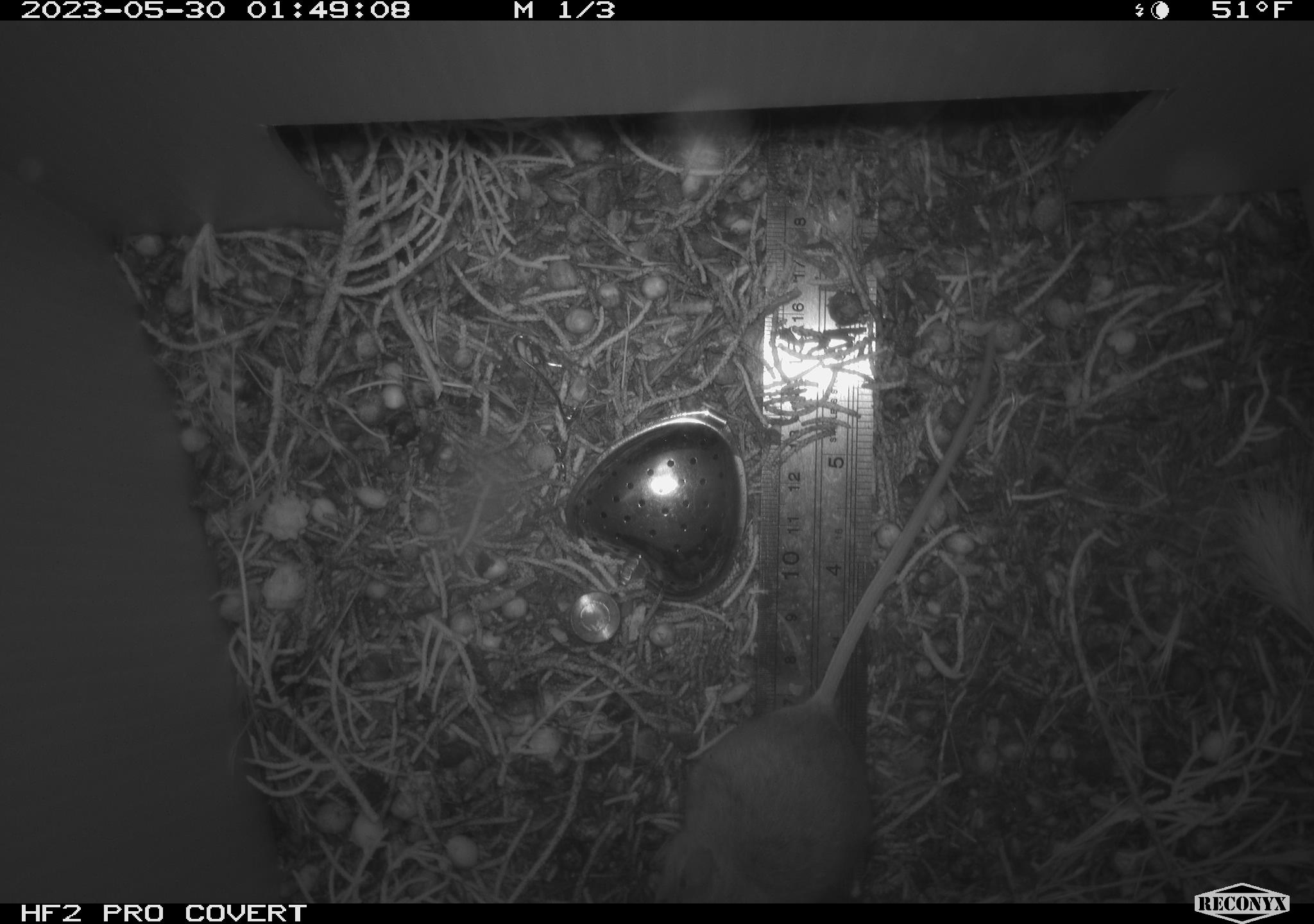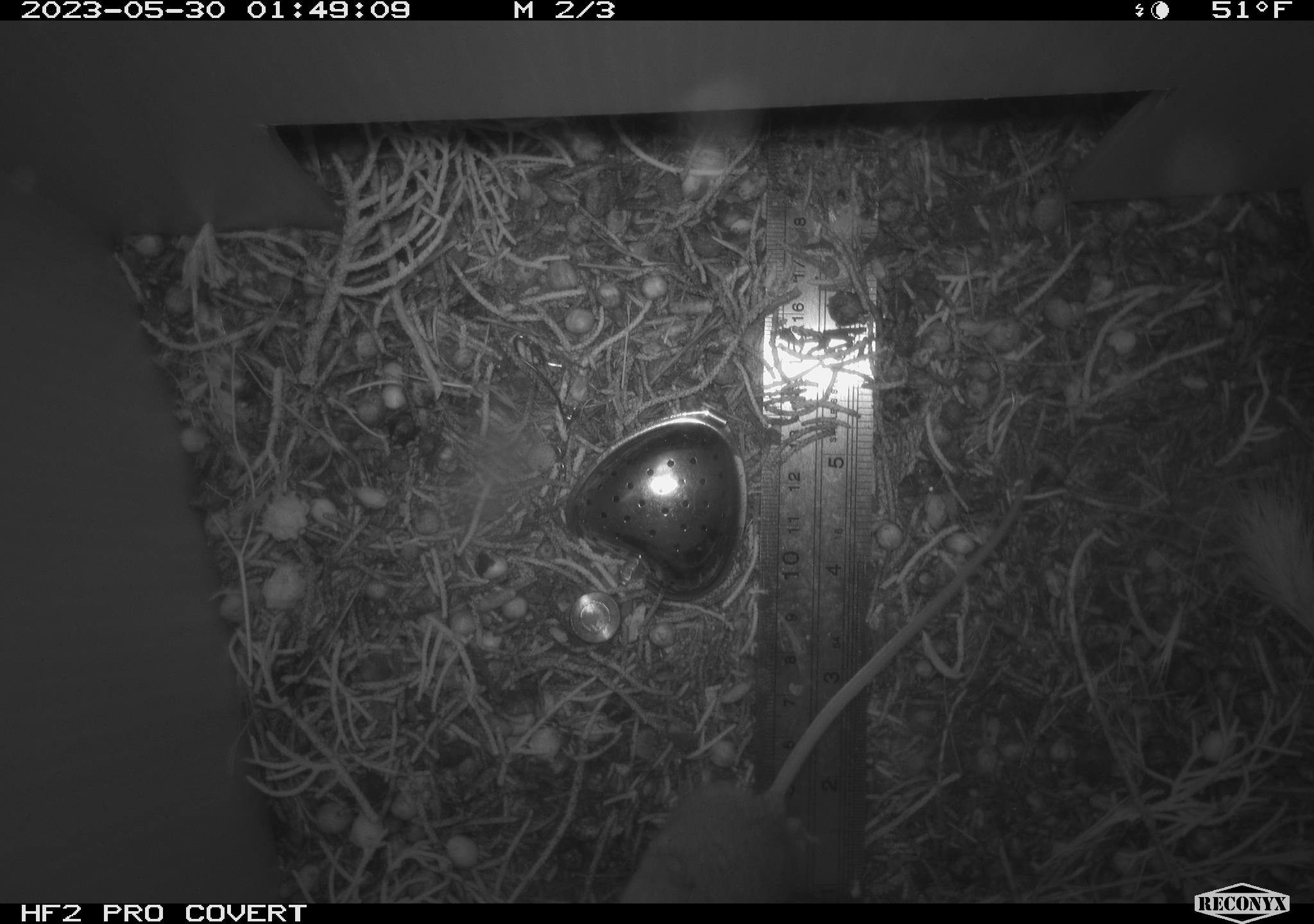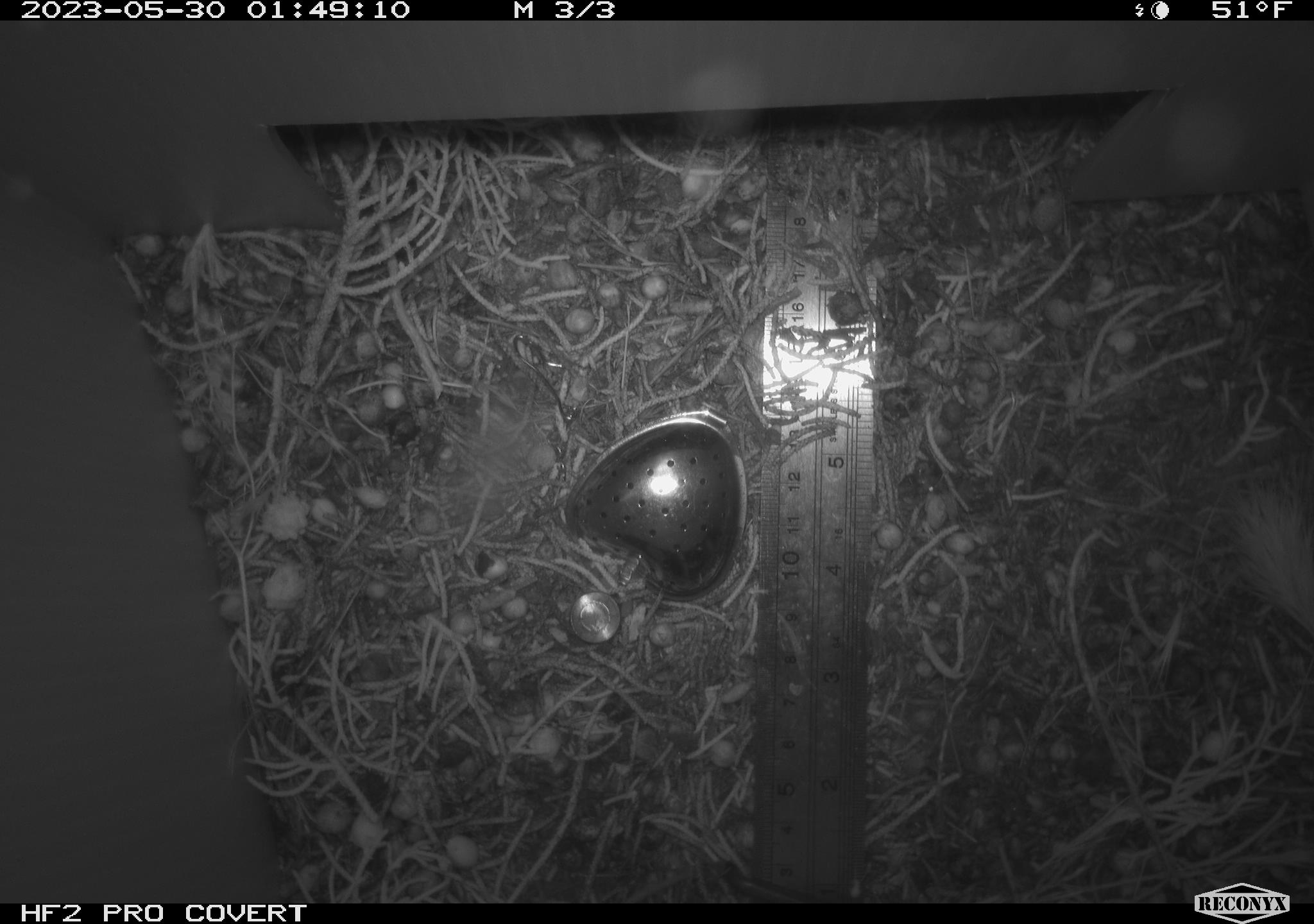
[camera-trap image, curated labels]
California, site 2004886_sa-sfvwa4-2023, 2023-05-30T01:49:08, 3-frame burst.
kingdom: Animalia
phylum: Chordata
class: Mammalia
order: Rodentia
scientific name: Rodentia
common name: mouse species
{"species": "mouse species (Rodentia)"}